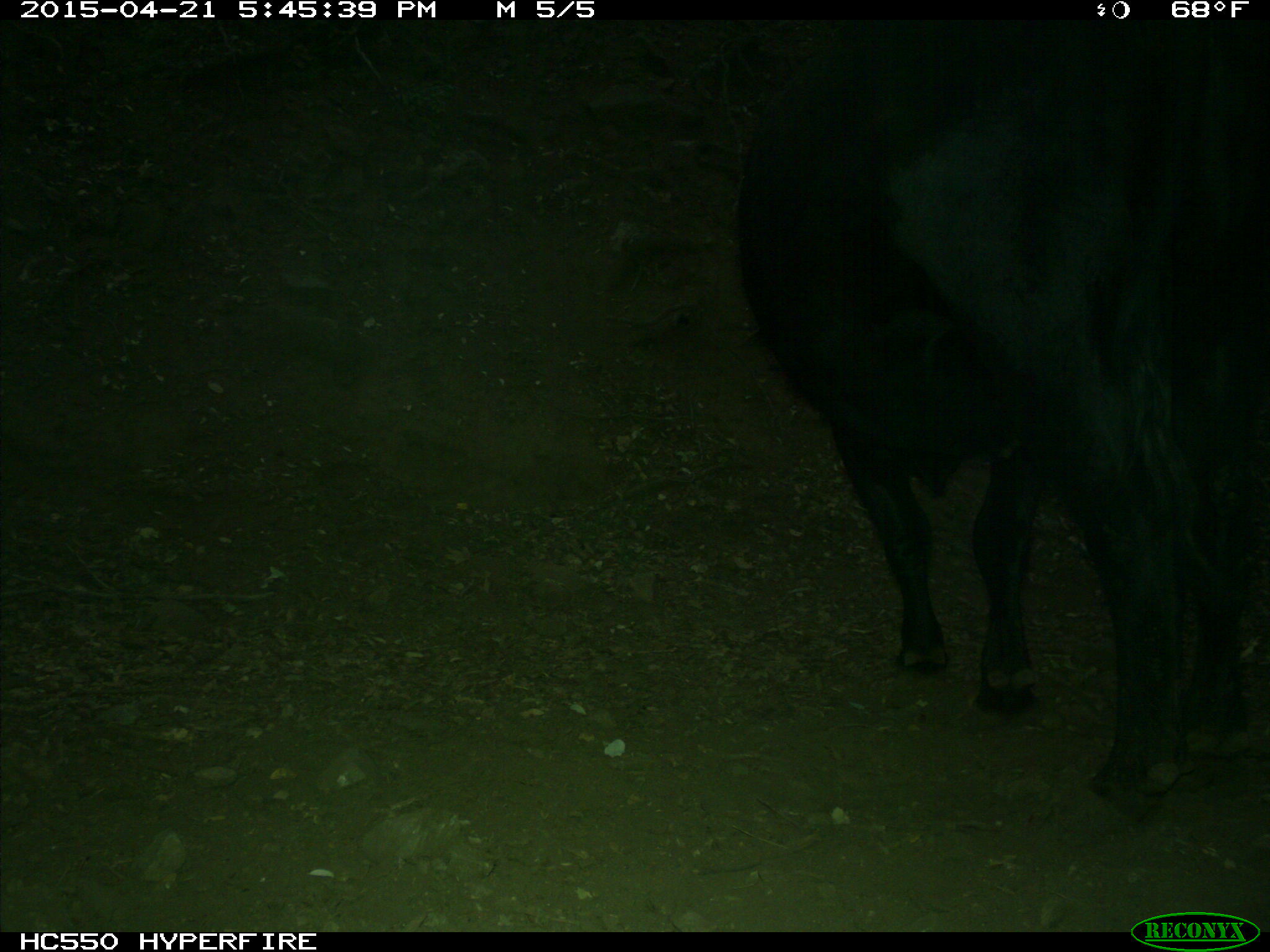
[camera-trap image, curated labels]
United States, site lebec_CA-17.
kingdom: Animalia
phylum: Chordata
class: Mammalia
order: Artiodactyla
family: Bovidae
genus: Bos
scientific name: Bos taurus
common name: domestic cow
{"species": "Bos taurus (domestic cow)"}